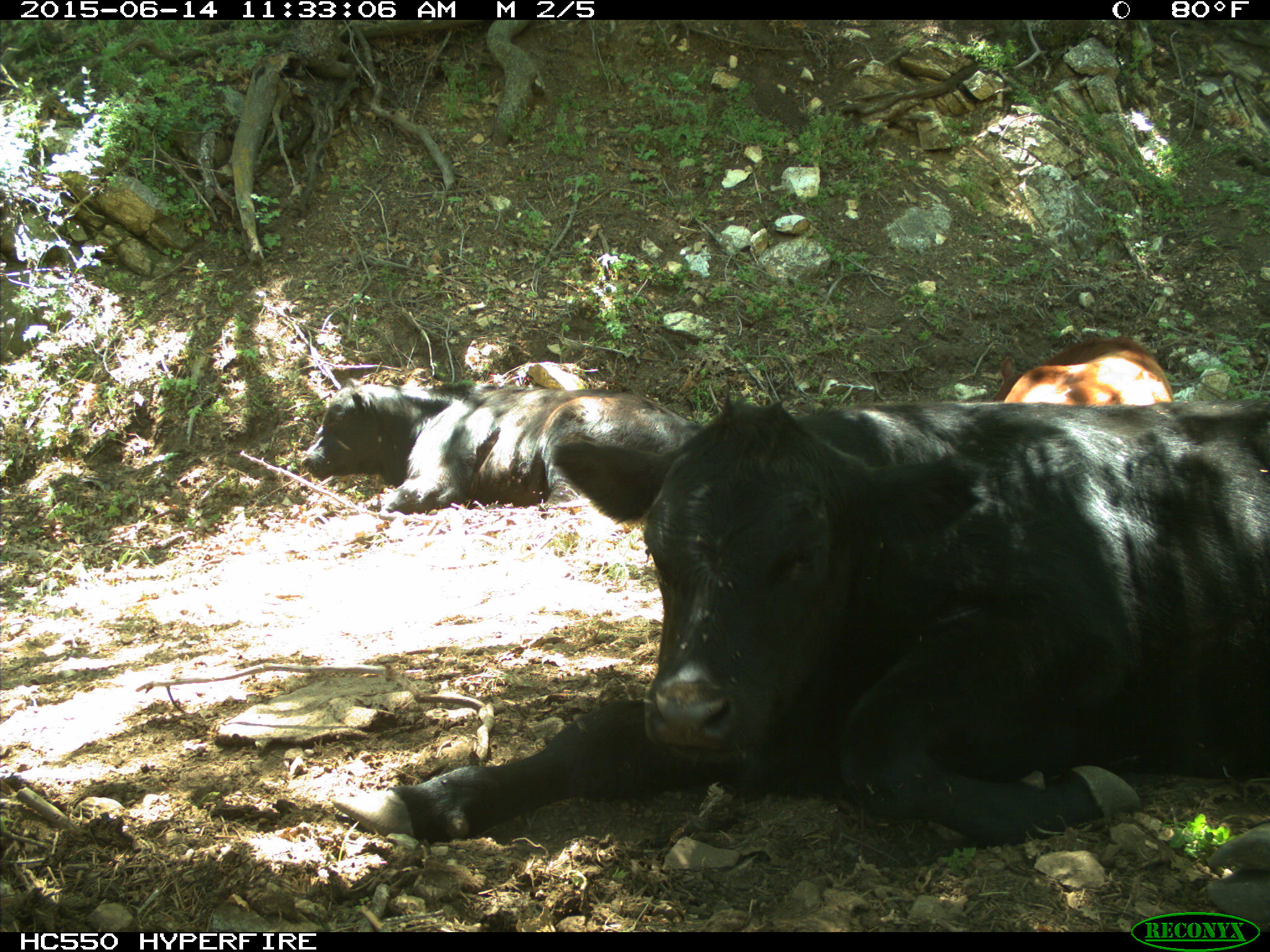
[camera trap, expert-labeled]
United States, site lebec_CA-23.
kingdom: Animalia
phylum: Chordata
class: Mammalia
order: Artiodactyla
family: Bovidae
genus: Bos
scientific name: Bos taurus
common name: domestic cow